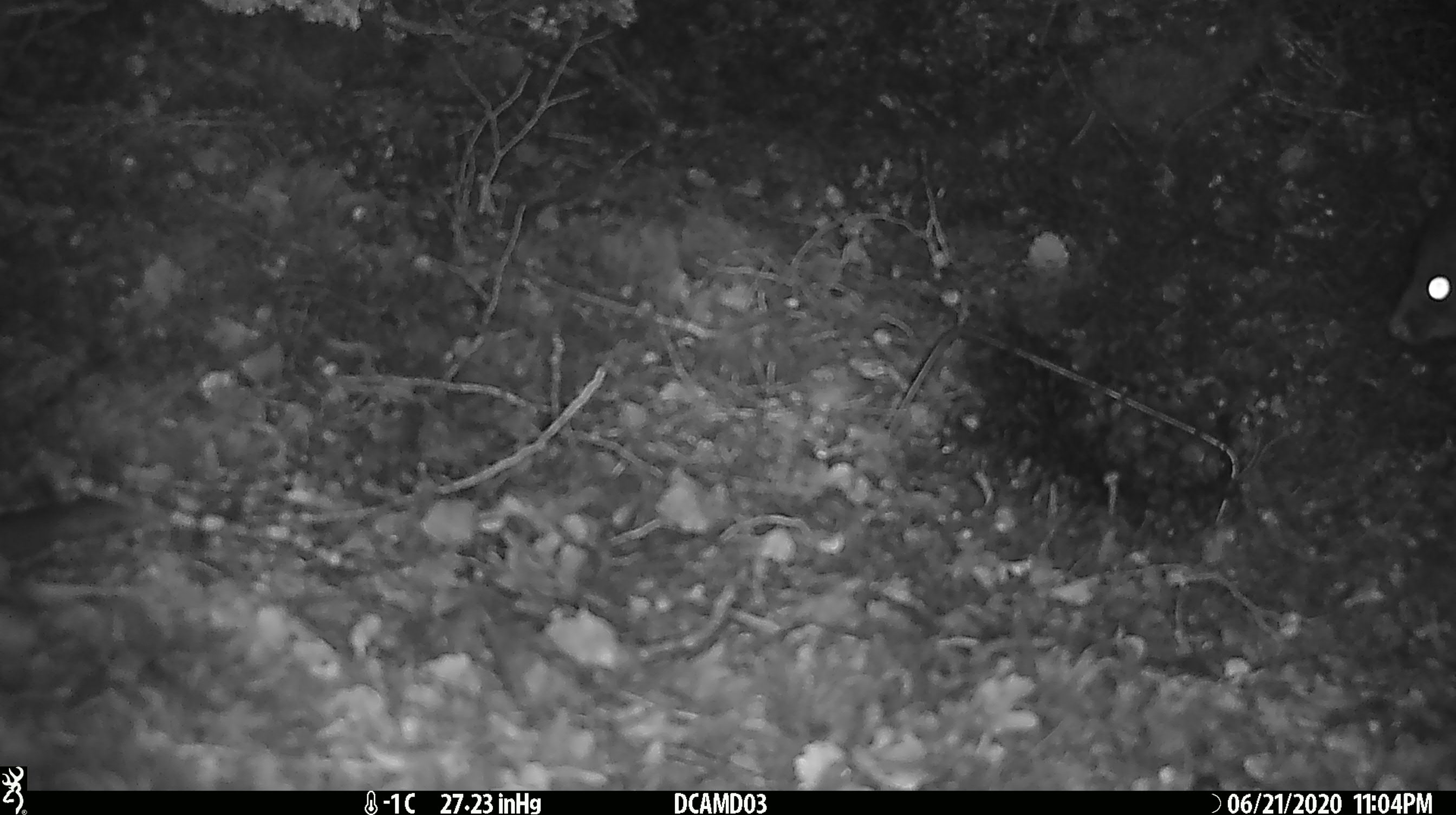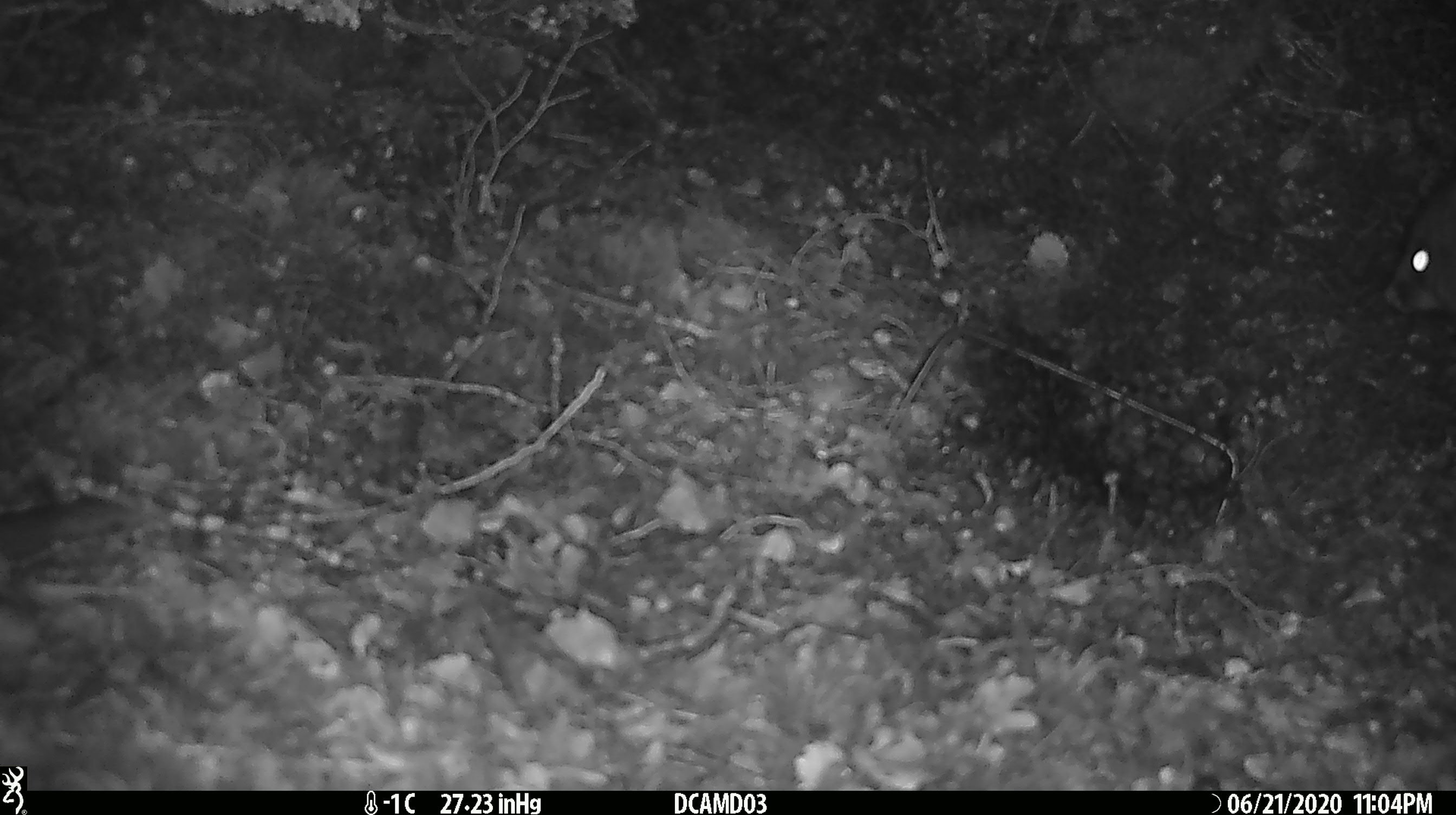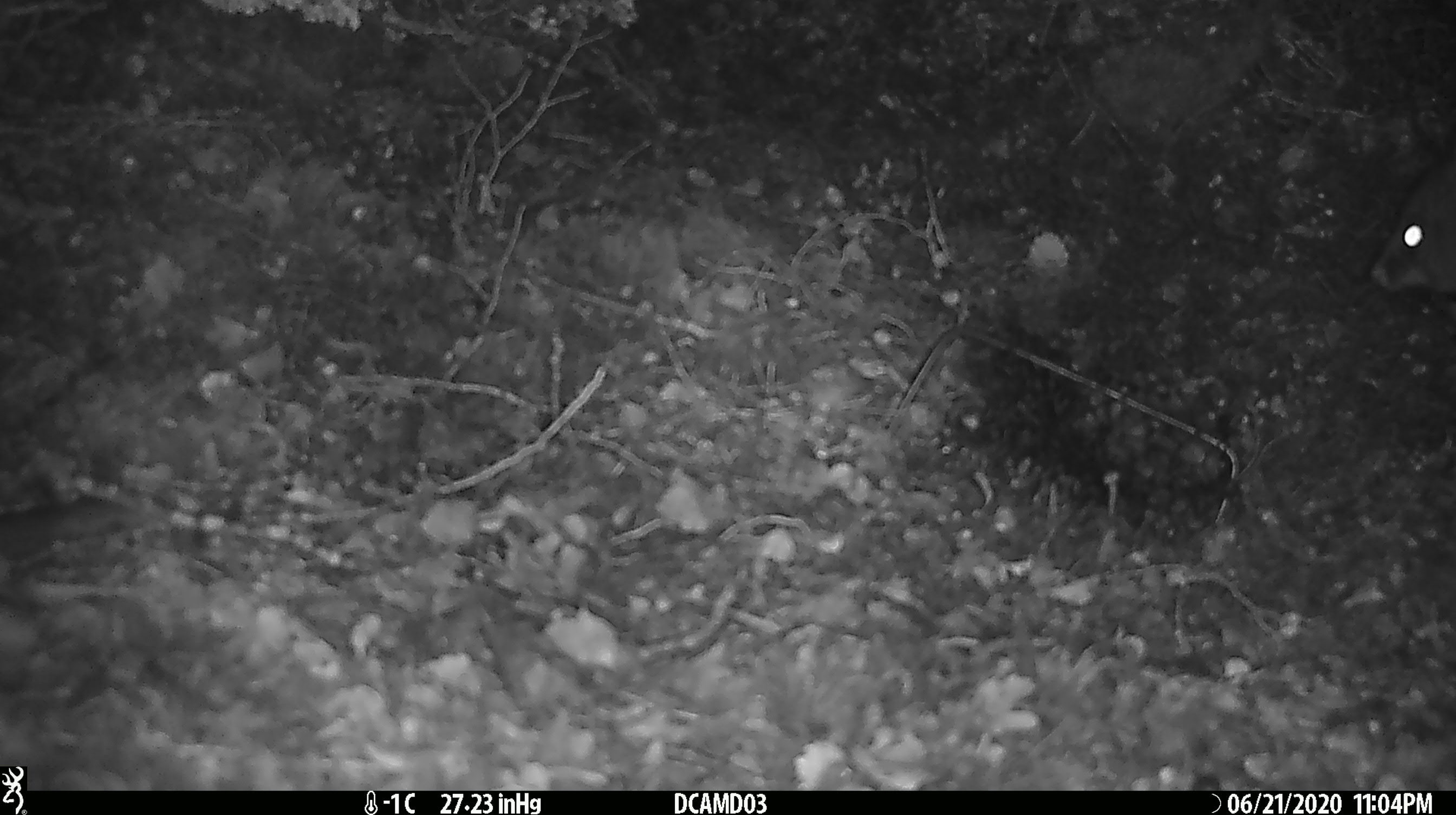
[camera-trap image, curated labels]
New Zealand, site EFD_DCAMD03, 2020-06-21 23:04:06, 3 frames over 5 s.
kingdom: Animalia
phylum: Chordata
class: Mammalia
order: Diprotodontia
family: Phalangeridae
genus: Trichosurus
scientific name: Trichosurus vulpecula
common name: common brushtail possum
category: possum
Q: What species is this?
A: Possum (common brushtail possum) (Trichosurus vulpecula).